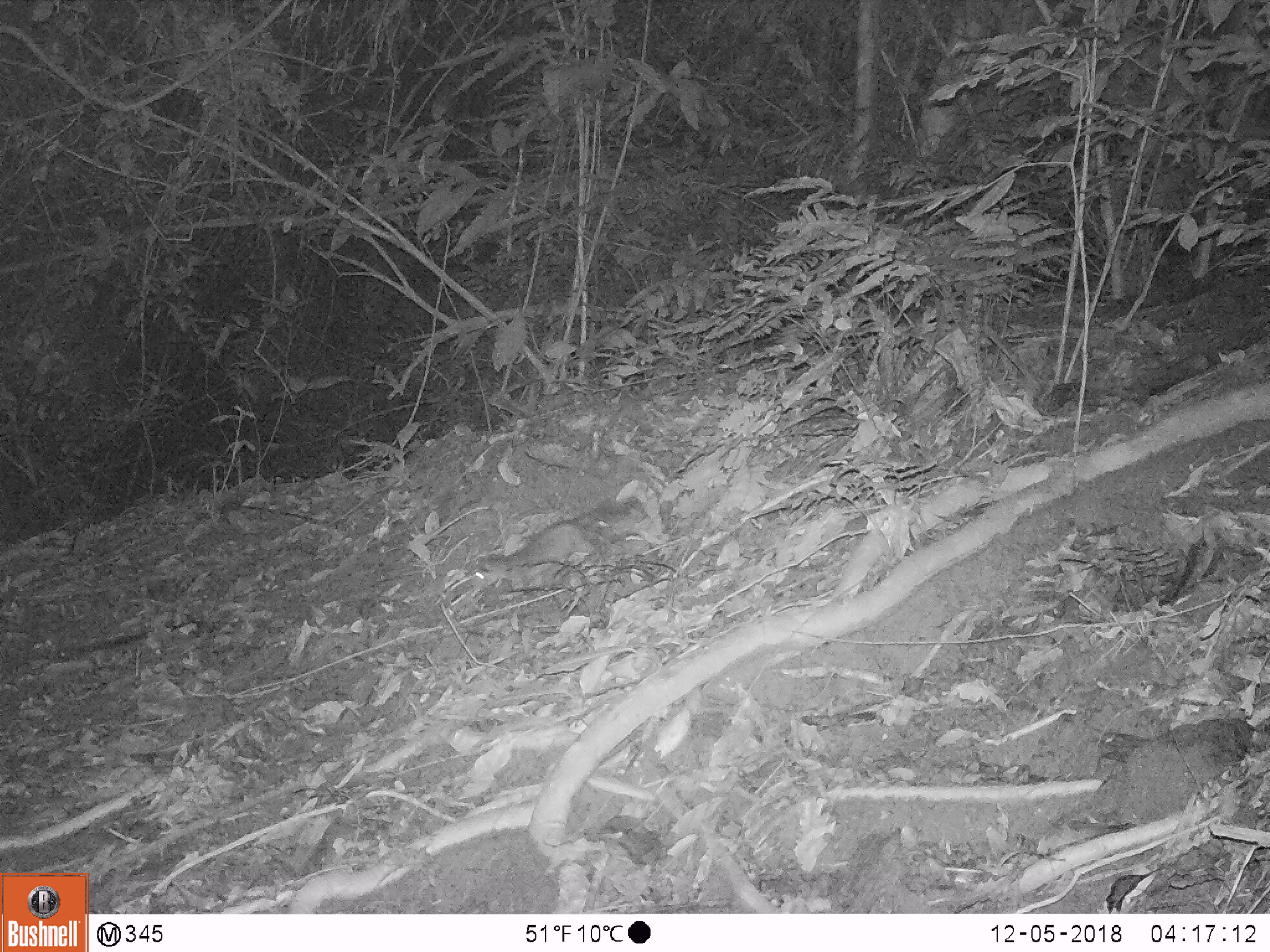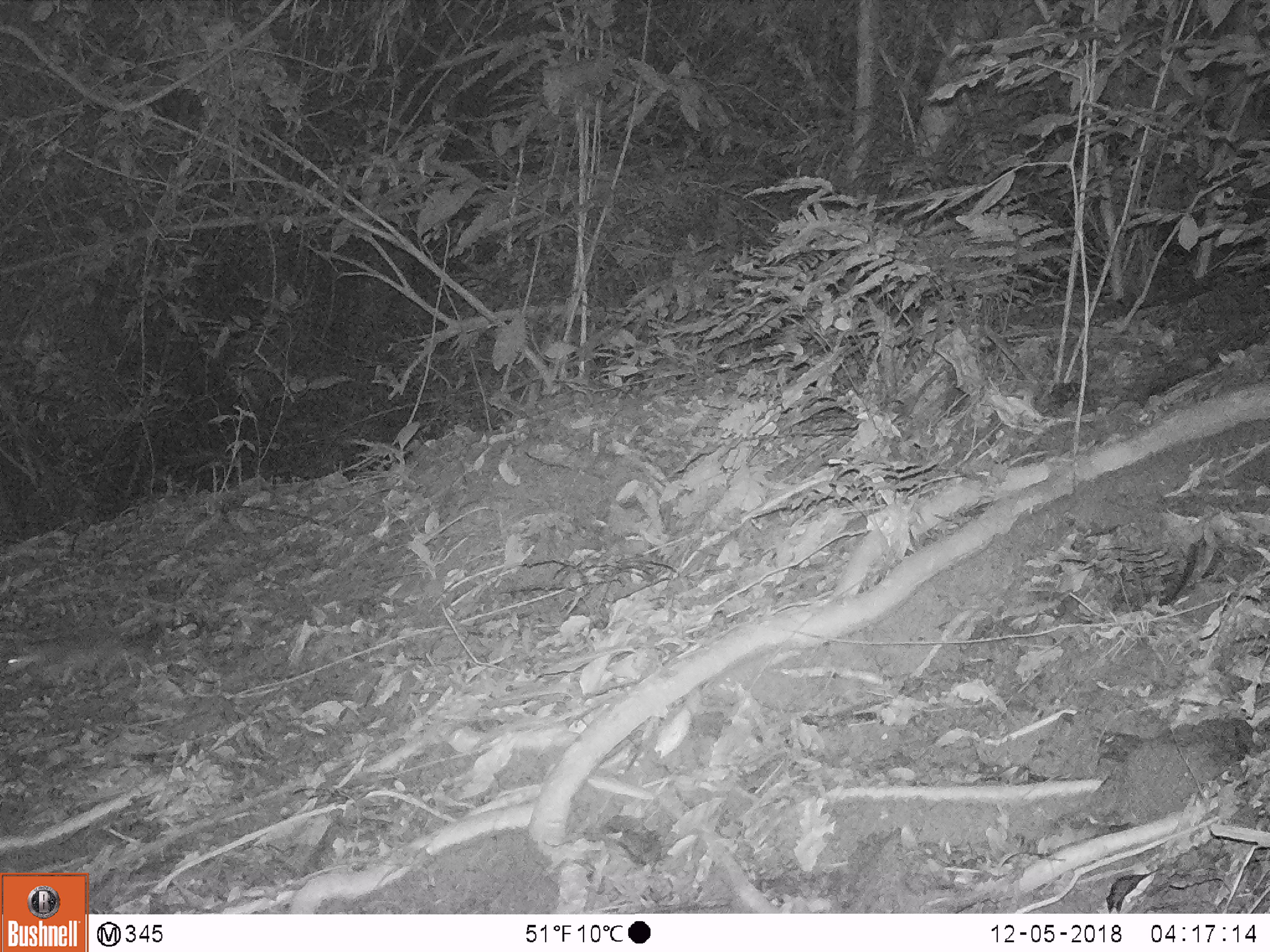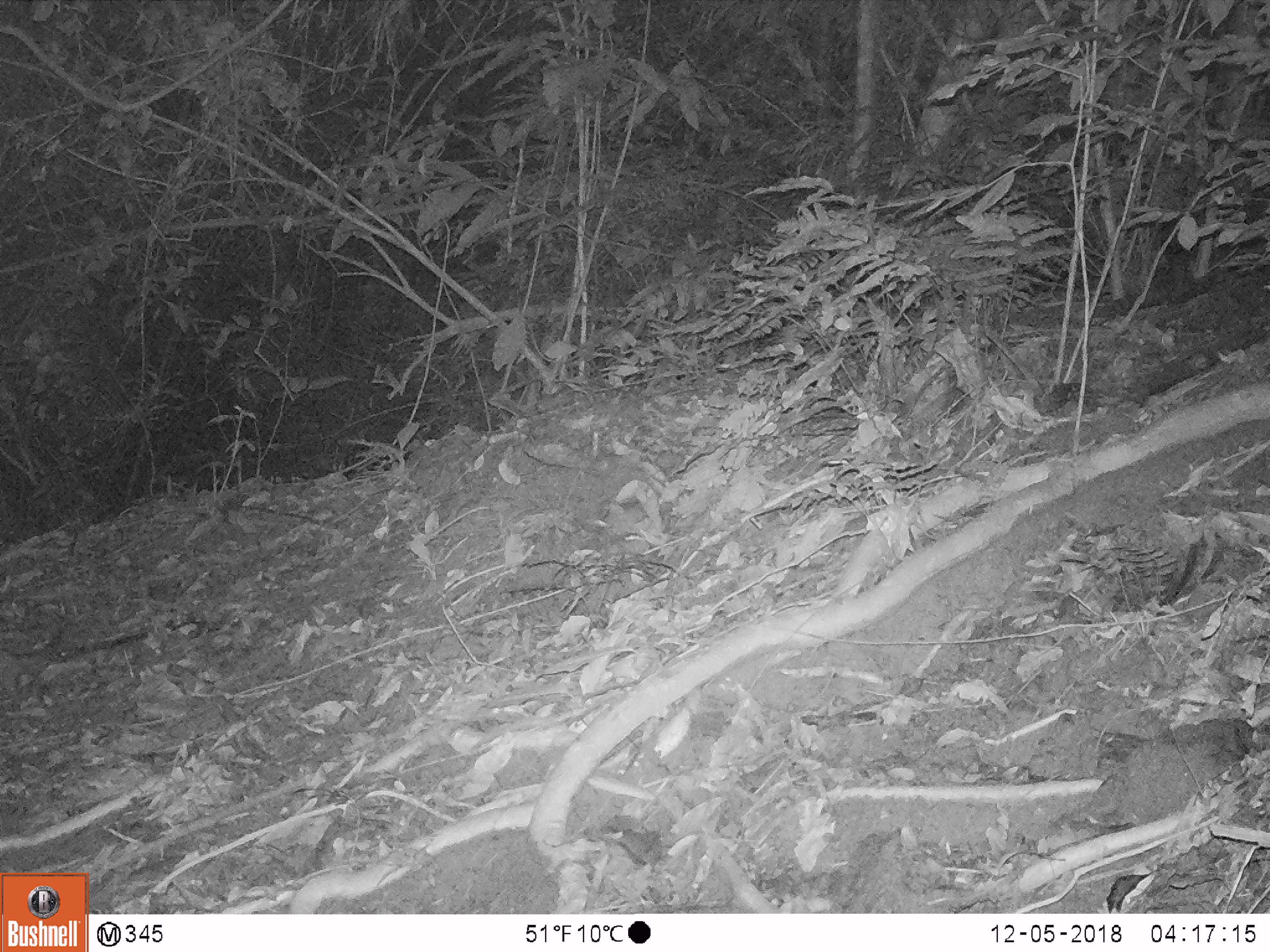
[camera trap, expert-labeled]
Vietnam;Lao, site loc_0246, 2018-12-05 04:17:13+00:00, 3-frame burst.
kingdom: Animalia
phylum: Chordata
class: Mammalia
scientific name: Mammalia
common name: mammal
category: unidentified small mammal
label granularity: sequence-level